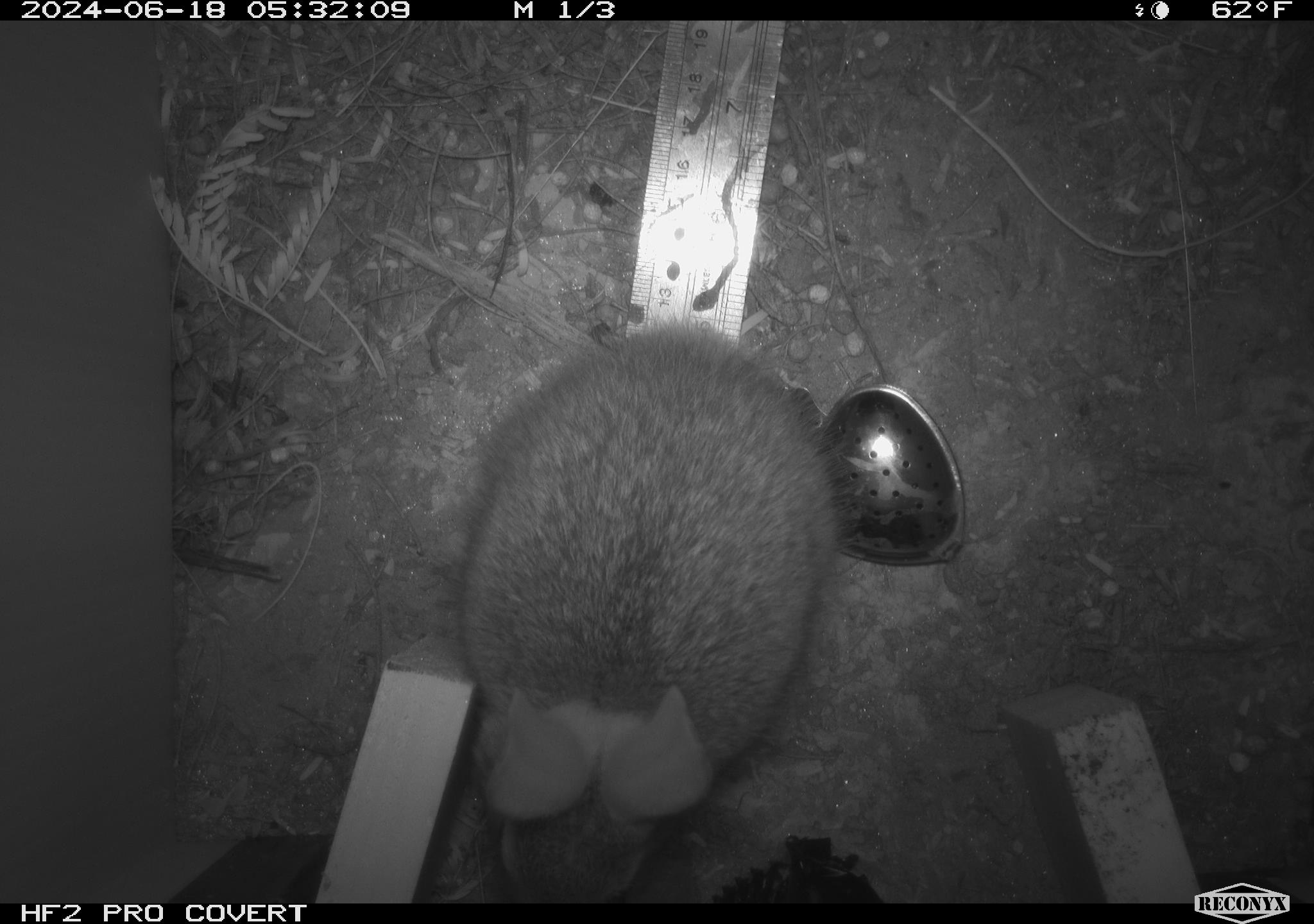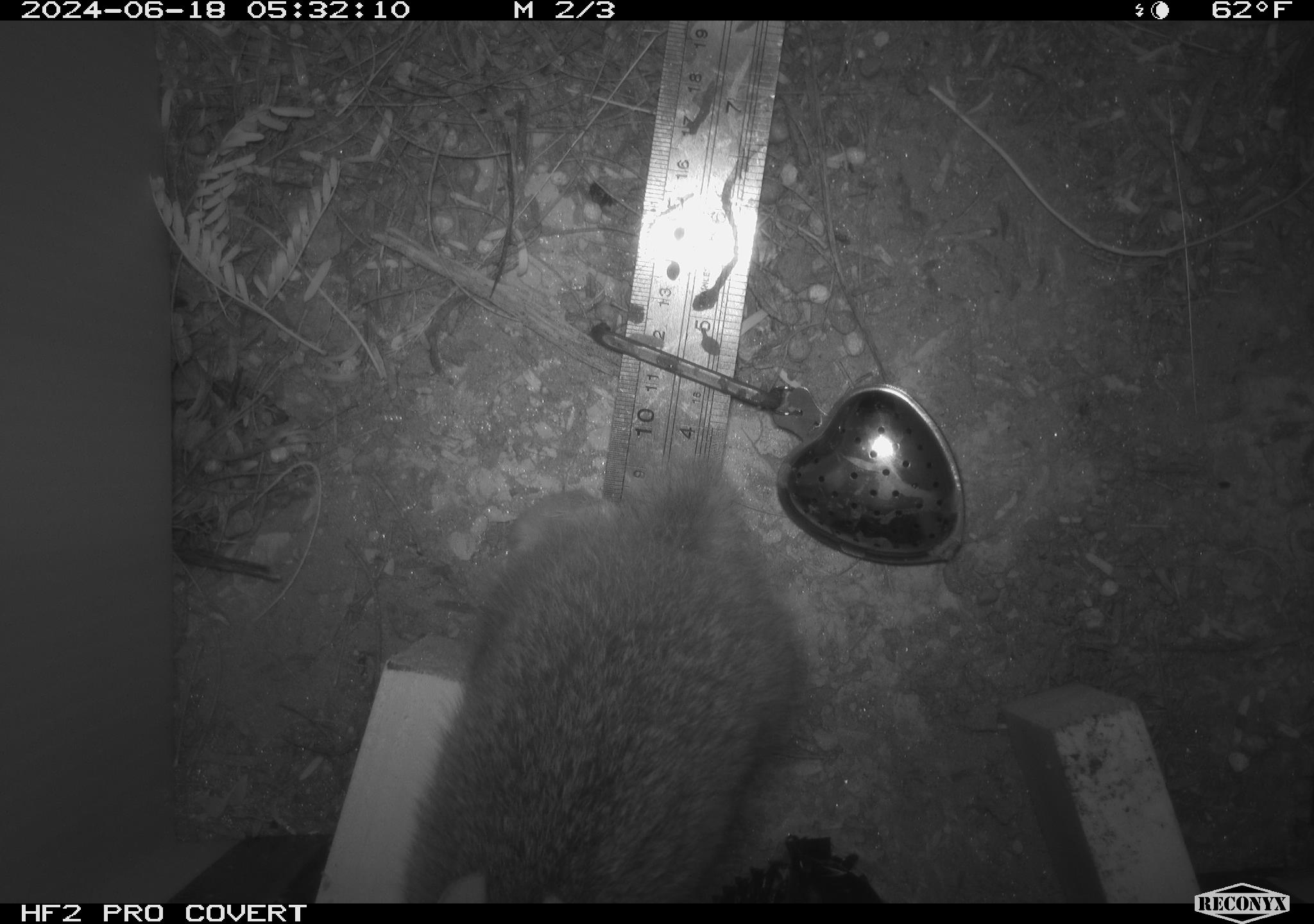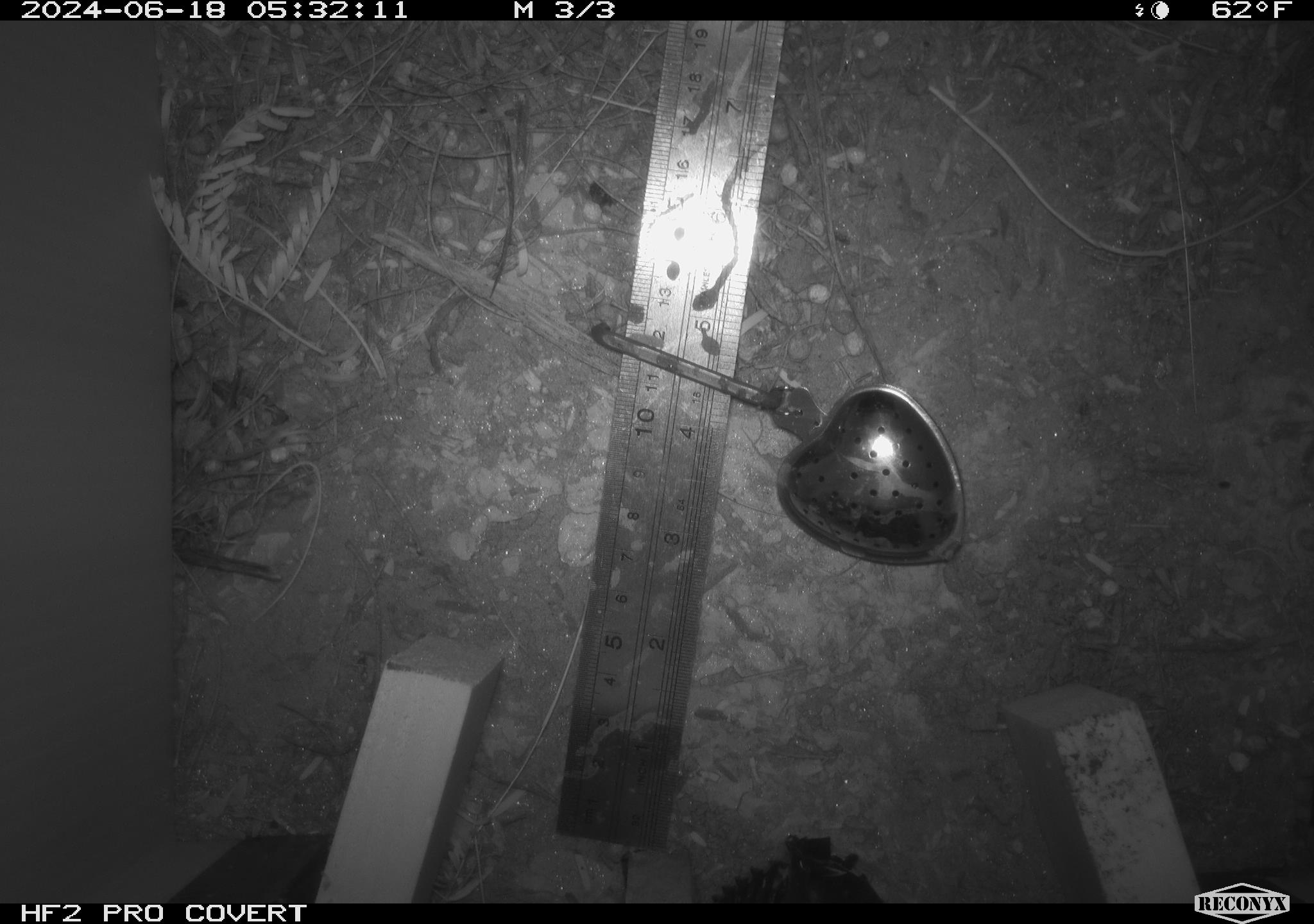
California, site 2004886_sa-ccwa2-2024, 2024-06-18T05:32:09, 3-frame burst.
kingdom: Animalia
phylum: Chordata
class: Mammalia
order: Lagomorpha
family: Leporidae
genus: Sylvilagus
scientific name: Sylvilagus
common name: cottontail rabbits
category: sylvilagus species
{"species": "sylvilagus species (cottontail rabbits) (Sylvilagus)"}